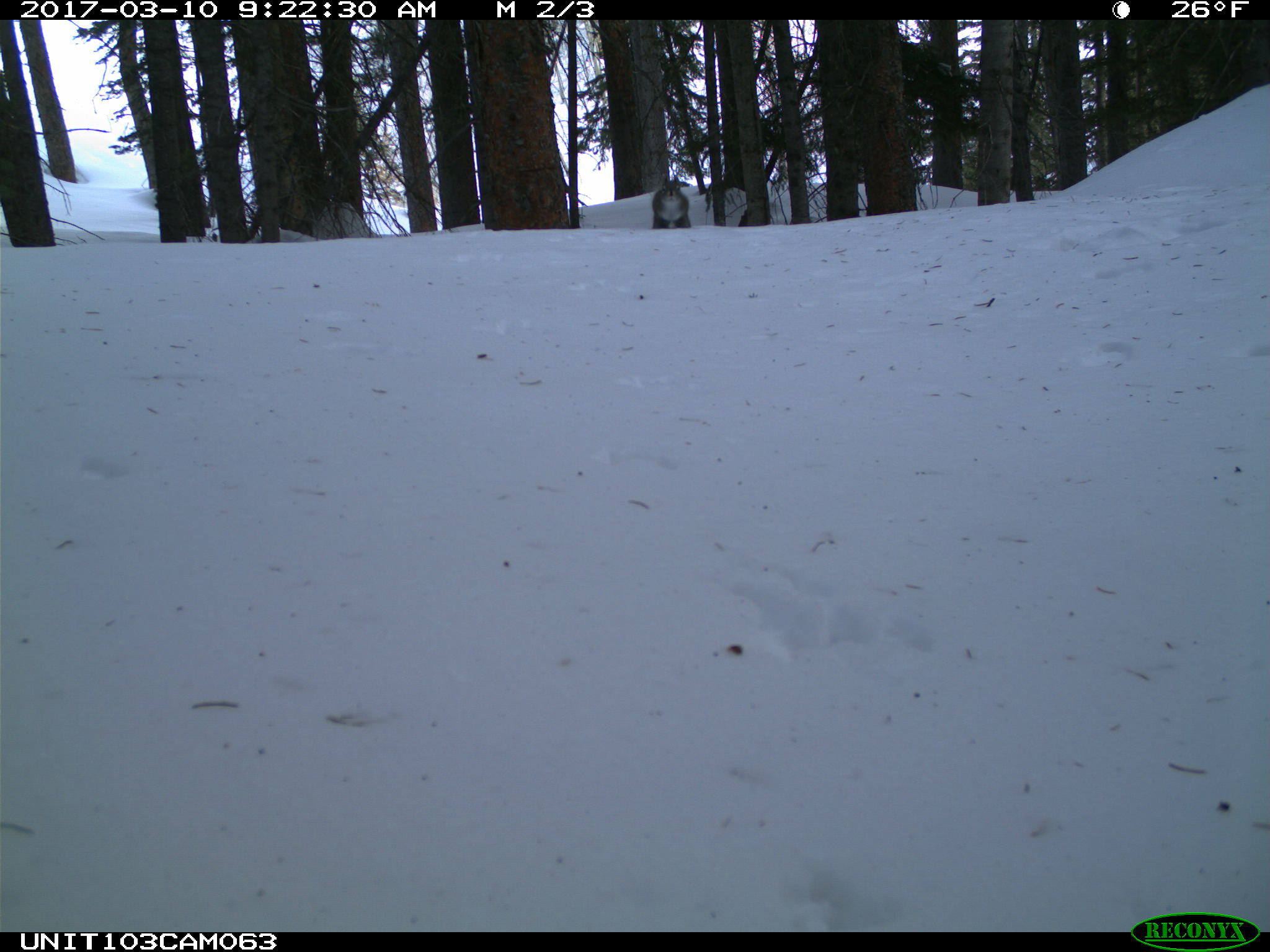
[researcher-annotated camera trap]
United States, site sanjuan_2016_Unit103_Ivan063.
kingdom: Animalia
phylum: Chordata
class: Mammalia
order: Rodentia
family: Sciuridae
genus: Tamiasciurus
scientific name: Tamiasciurus hudsonicus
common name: american red squirrel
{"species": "Tamiasciurus hudsonicus (american red squirrel)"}